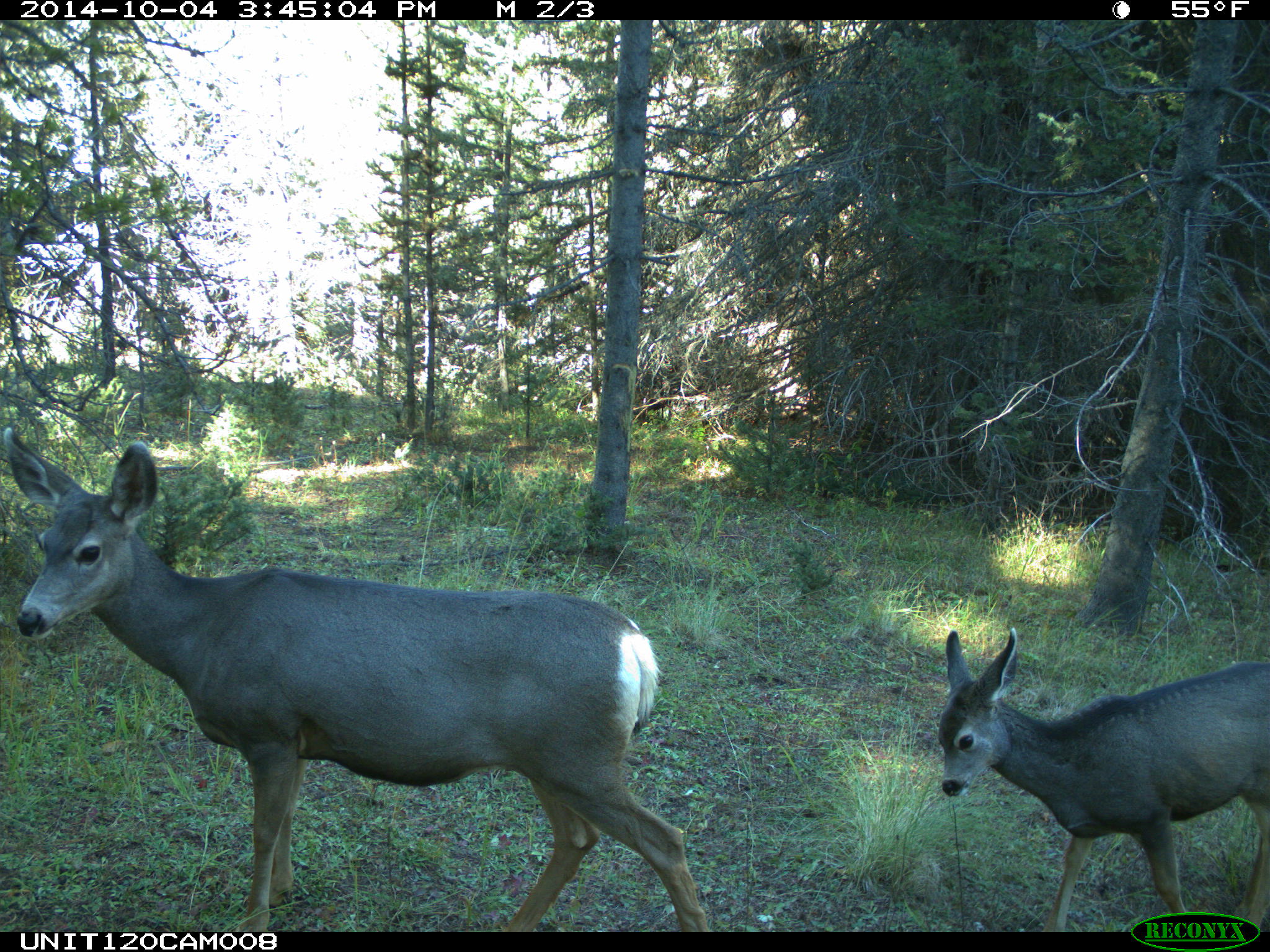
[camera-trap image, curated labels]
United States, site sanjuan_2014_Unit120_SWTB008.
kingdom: Animalia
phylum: Chordata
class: Mammalia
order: Artiodactyla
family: Cervidae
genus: Odocoileus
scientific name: Odocoileus hemionus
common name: mule deer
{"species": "Odocoileus hemionus (mule deer)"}